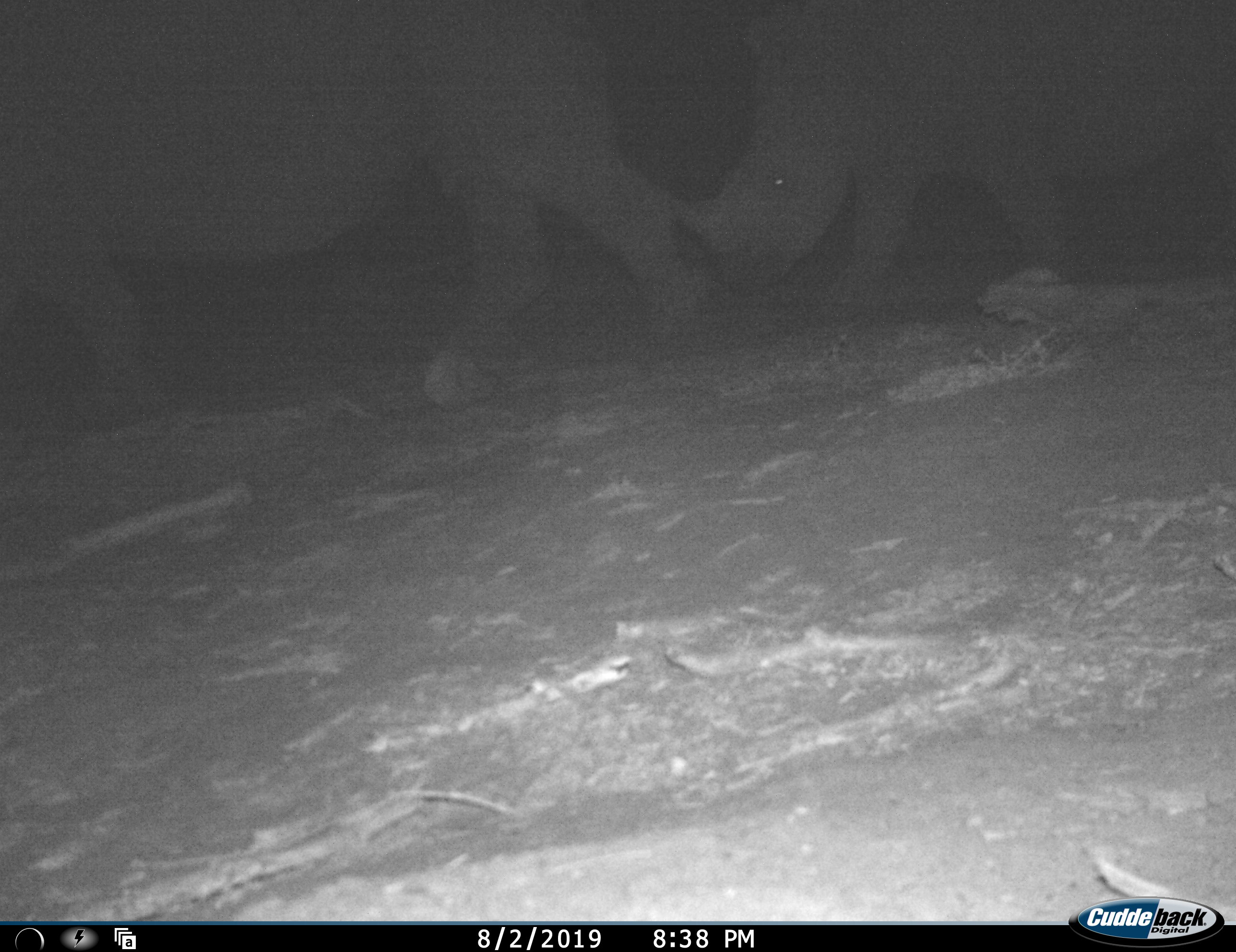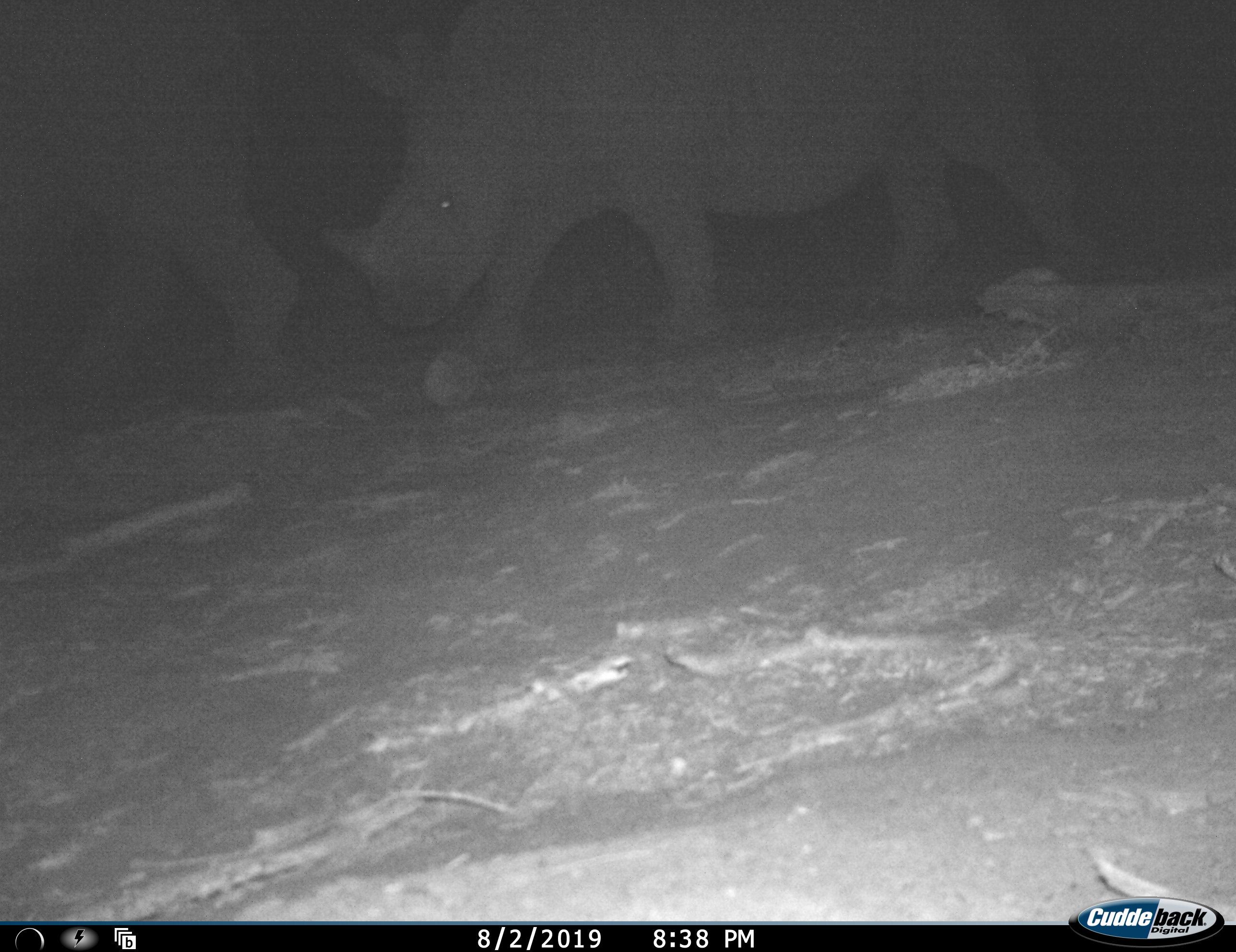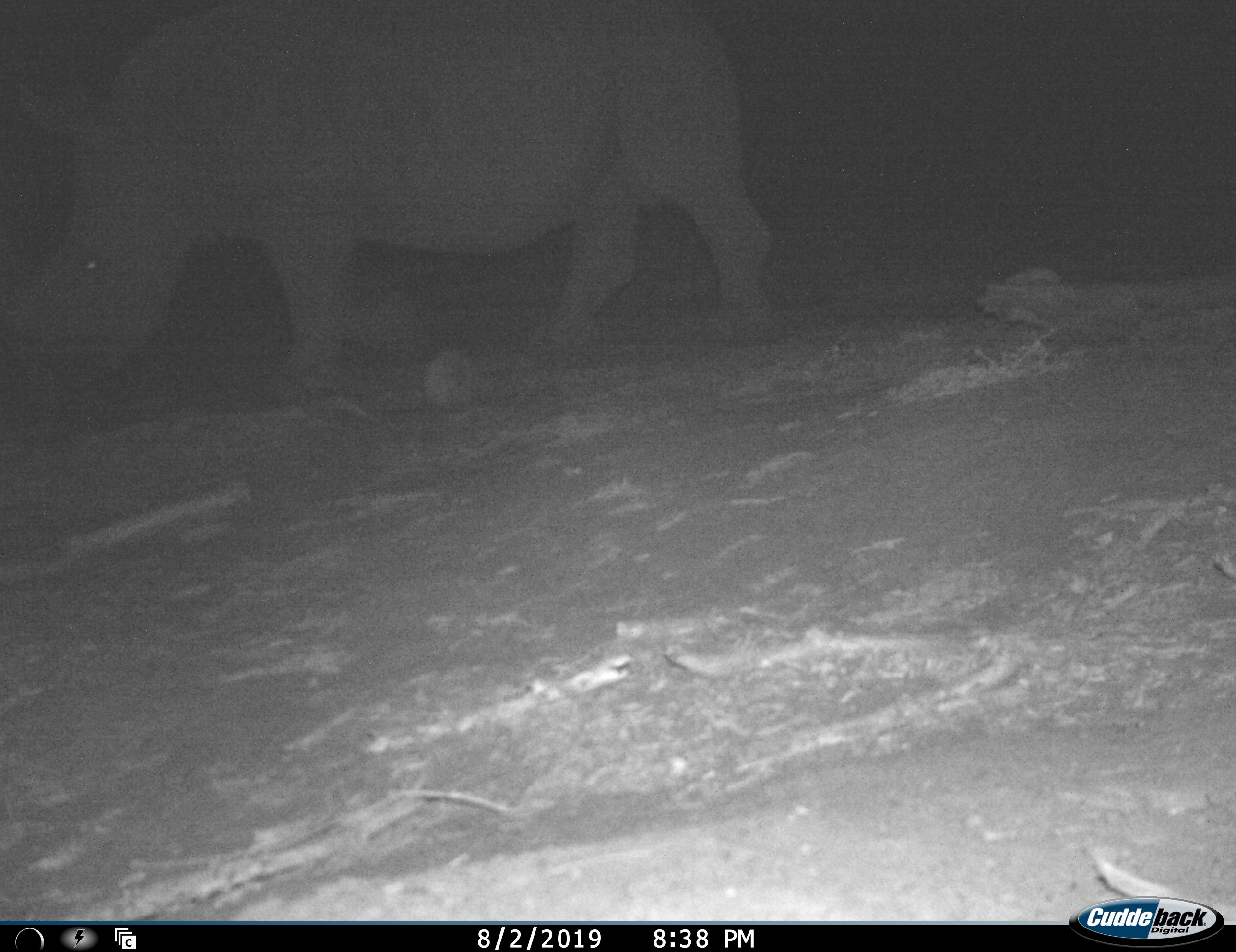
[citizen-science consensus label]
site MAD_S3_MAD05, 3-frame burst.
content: unidentified animal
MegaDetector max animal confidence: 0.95